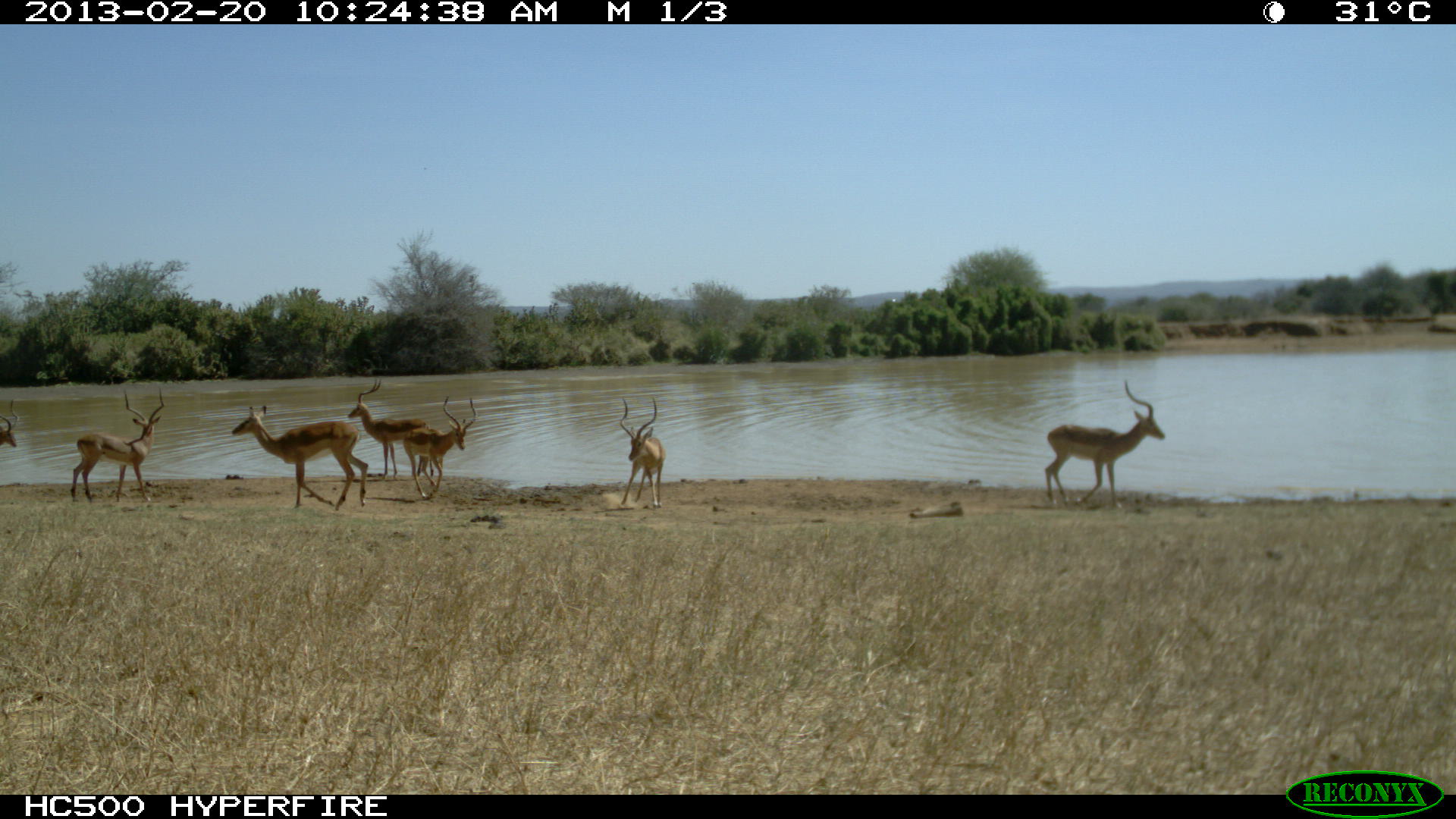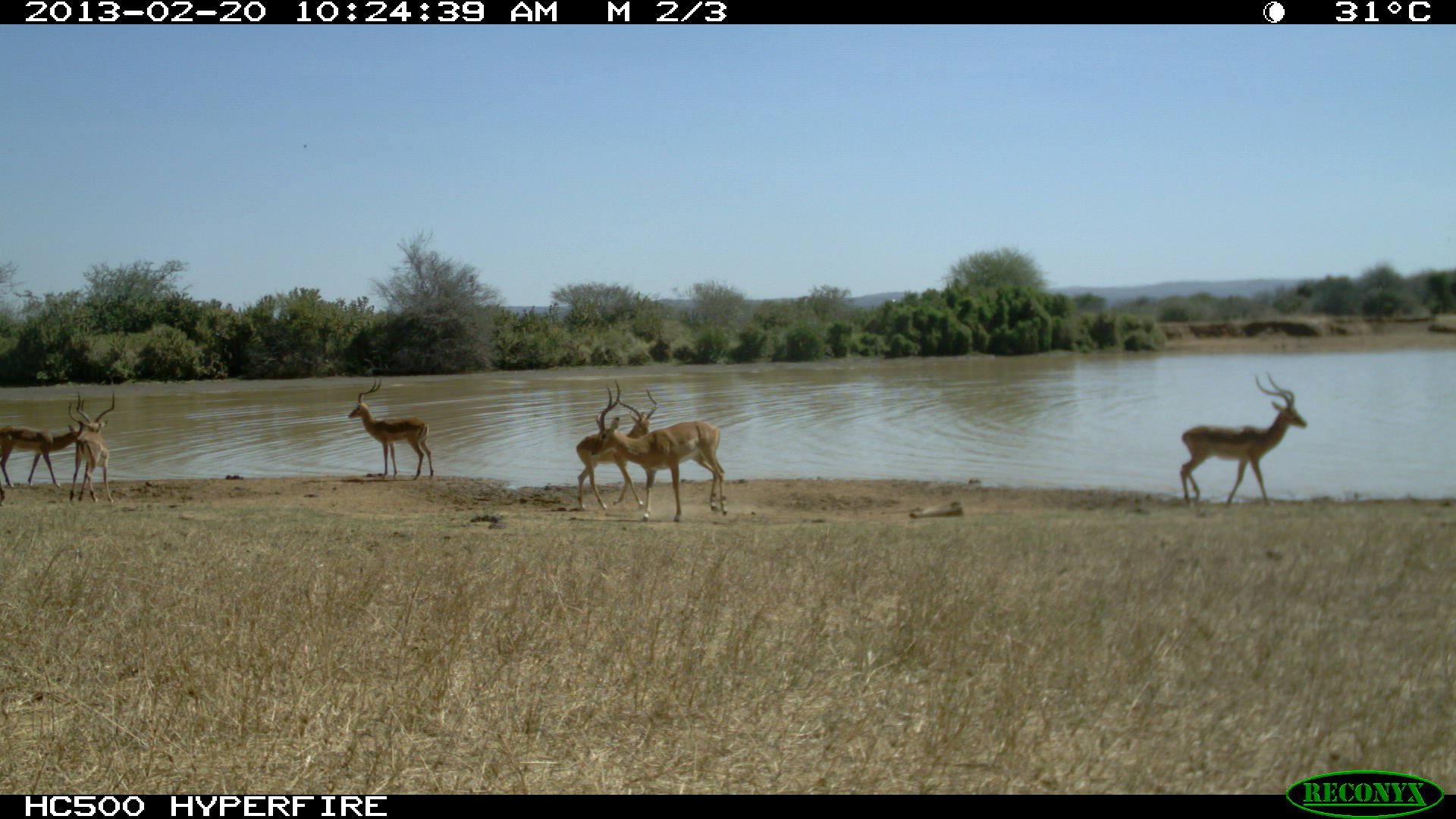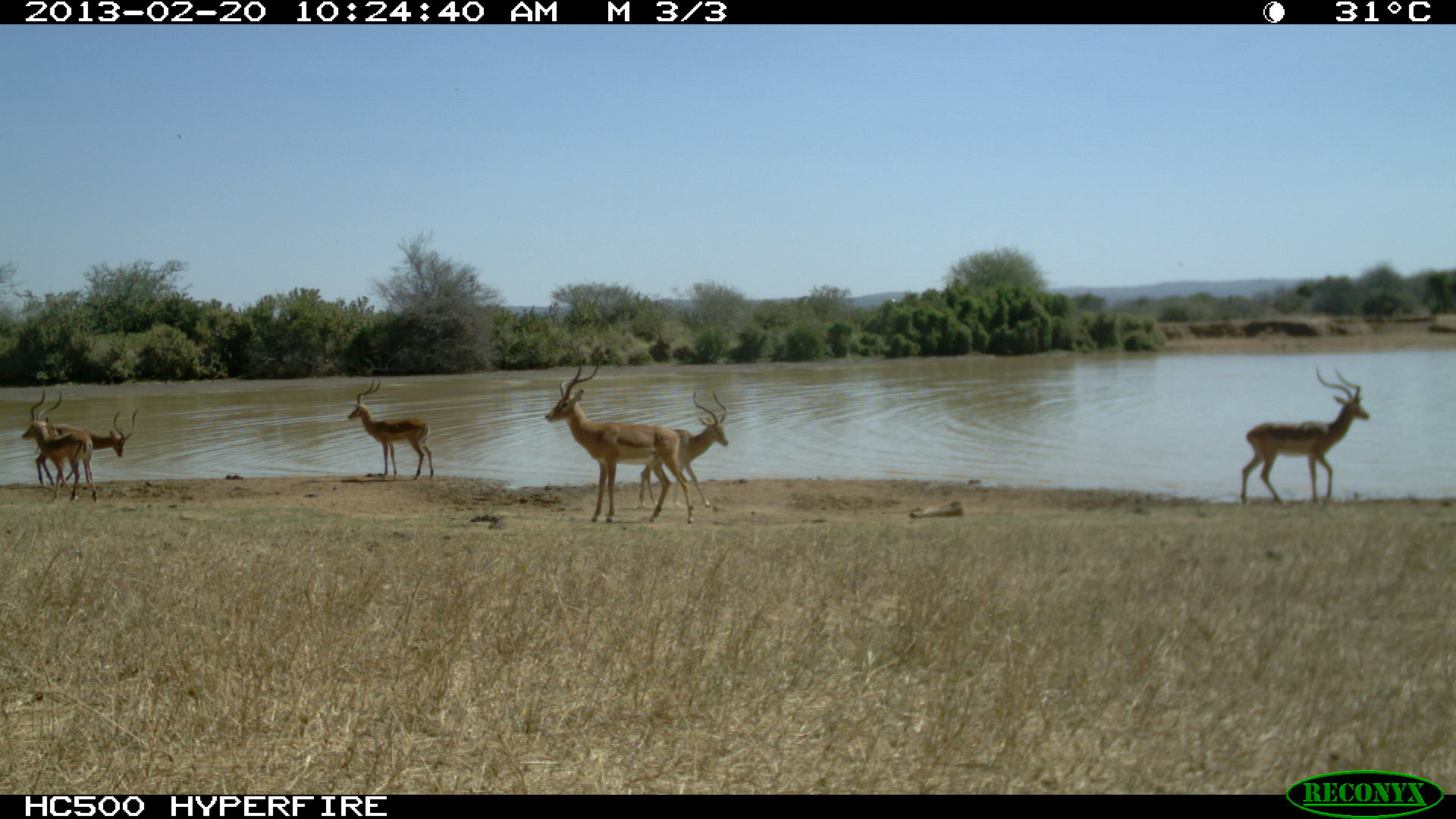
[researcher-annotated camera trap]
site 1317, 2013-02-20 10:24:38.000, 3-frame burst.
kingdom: Animalia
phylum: Chordata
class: Mammalia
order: Artiodactyla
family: Bovidae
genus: Aepyceros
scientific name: Aepyceros melampus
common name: impala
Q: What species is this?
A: Aepyceros melampus (impala).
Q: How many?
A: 6.